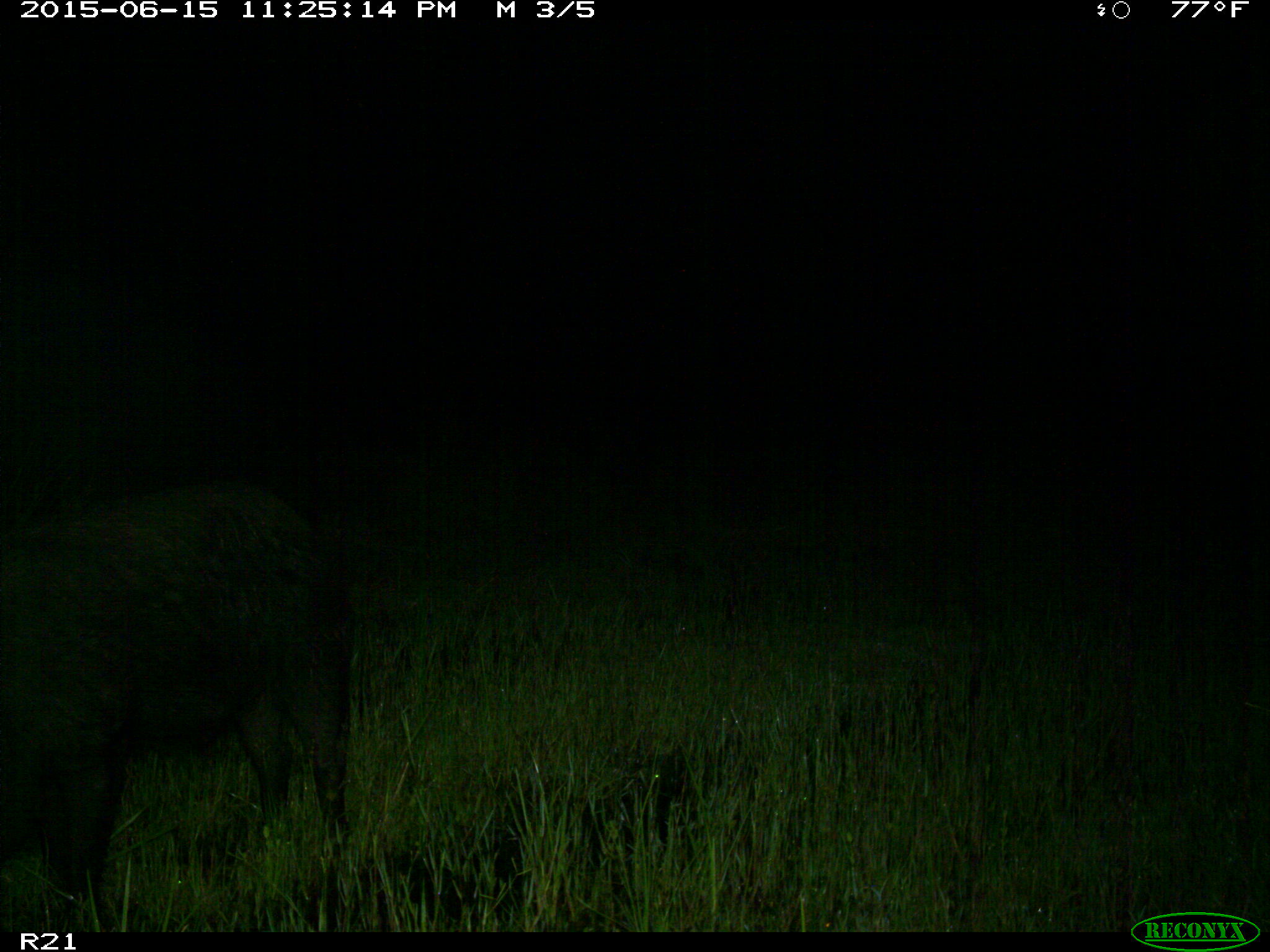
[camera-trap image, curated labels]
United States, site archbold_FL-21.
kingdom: Animalia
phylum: Chordata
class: Mammalia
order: Artiodactyla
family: Suidae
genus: Sus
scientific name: Sus scrofa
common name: wild boar